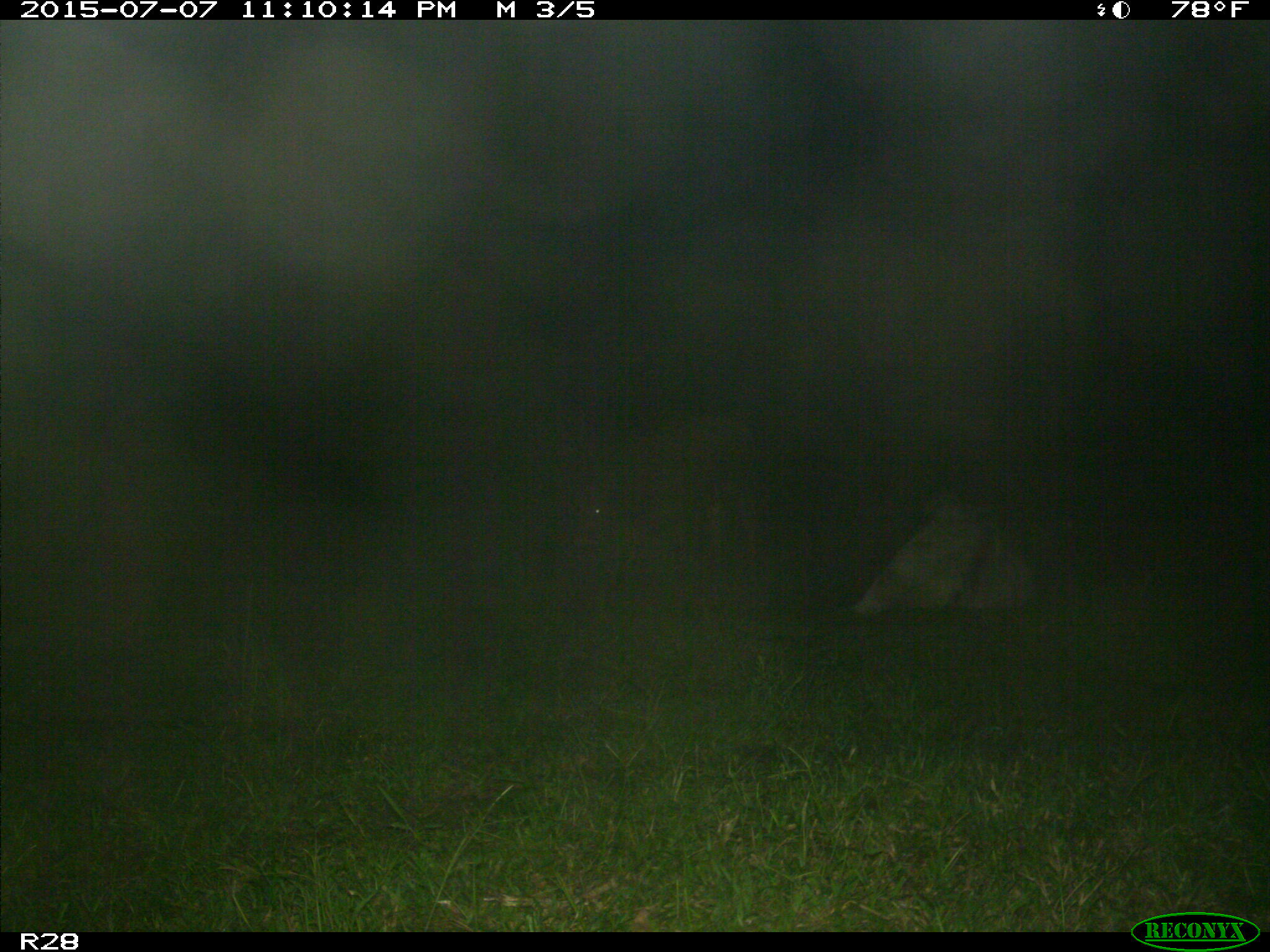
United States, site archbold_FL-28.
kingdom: Animalia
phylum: Chordata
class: Mammalia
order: Artiodactyla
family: Bovidae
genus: Bos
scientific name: Bos taurus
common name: domestic cow